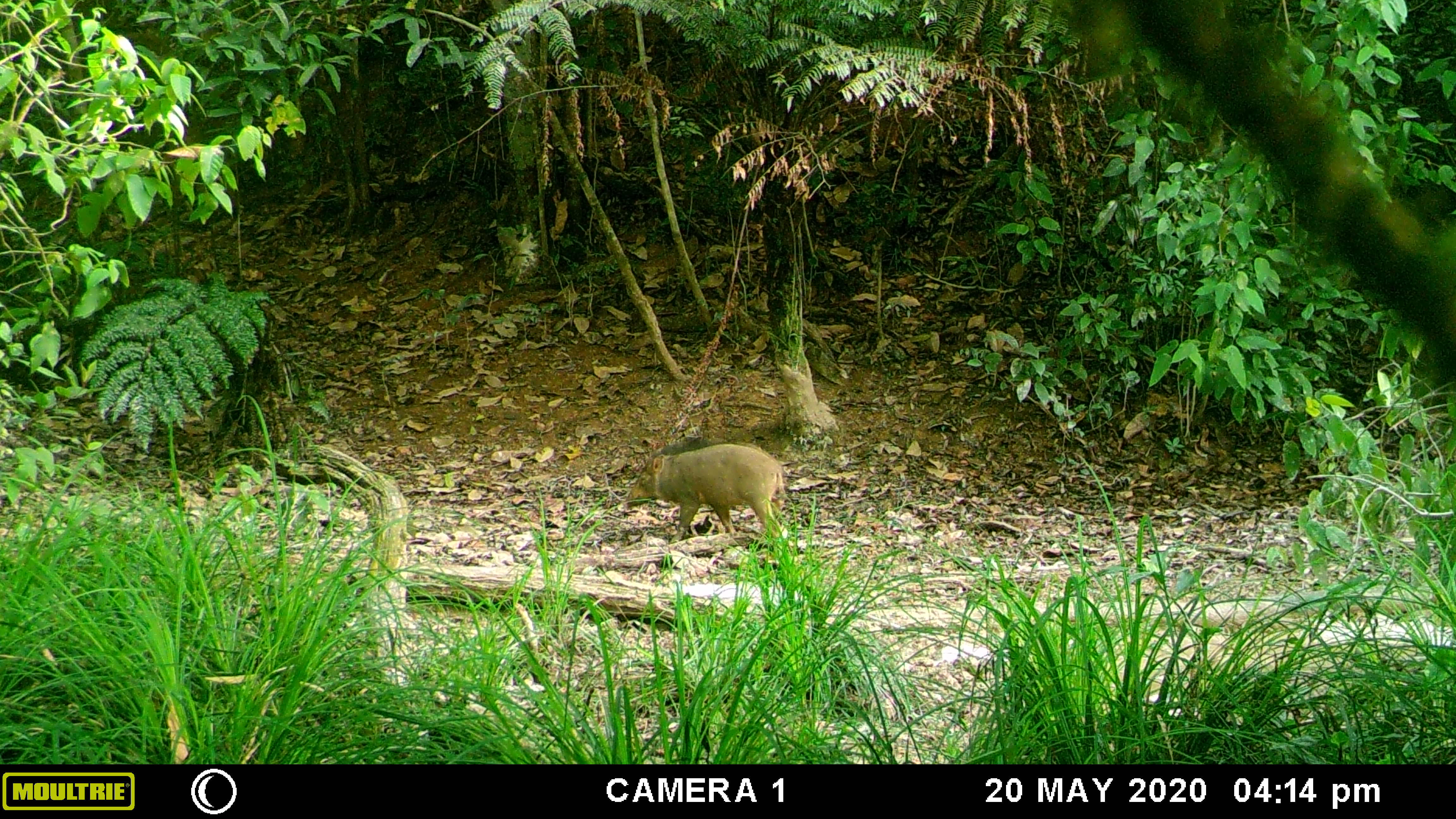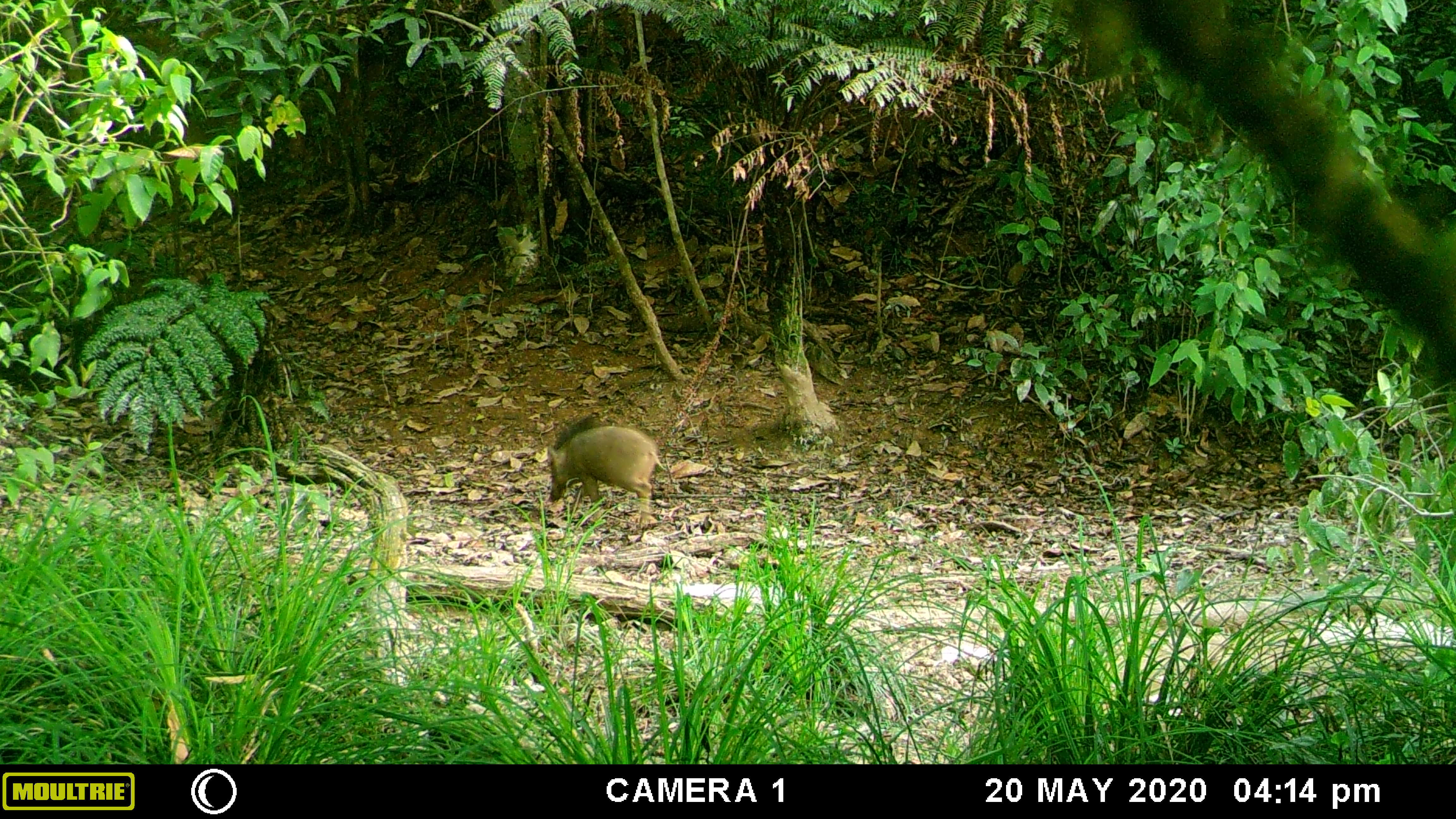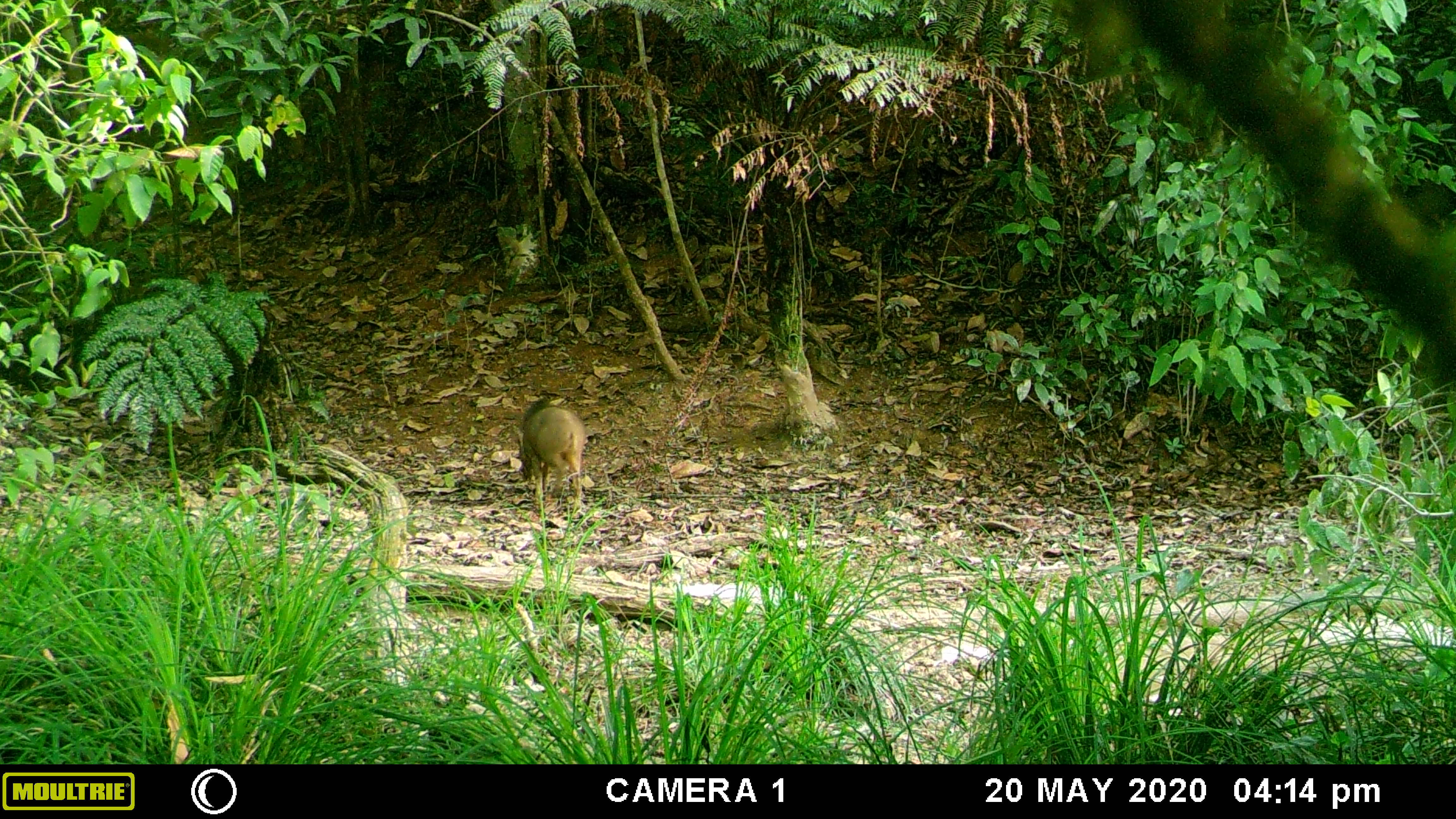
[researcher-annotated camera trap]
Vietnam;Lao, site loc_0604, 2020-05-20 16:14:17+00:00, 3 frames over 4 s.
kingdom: Animalia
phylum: Chordata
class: Mammalia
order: Artiodactyla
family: Suidae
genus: Sus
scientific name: Sus scrofa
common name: eurasian wild pig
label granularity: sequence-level